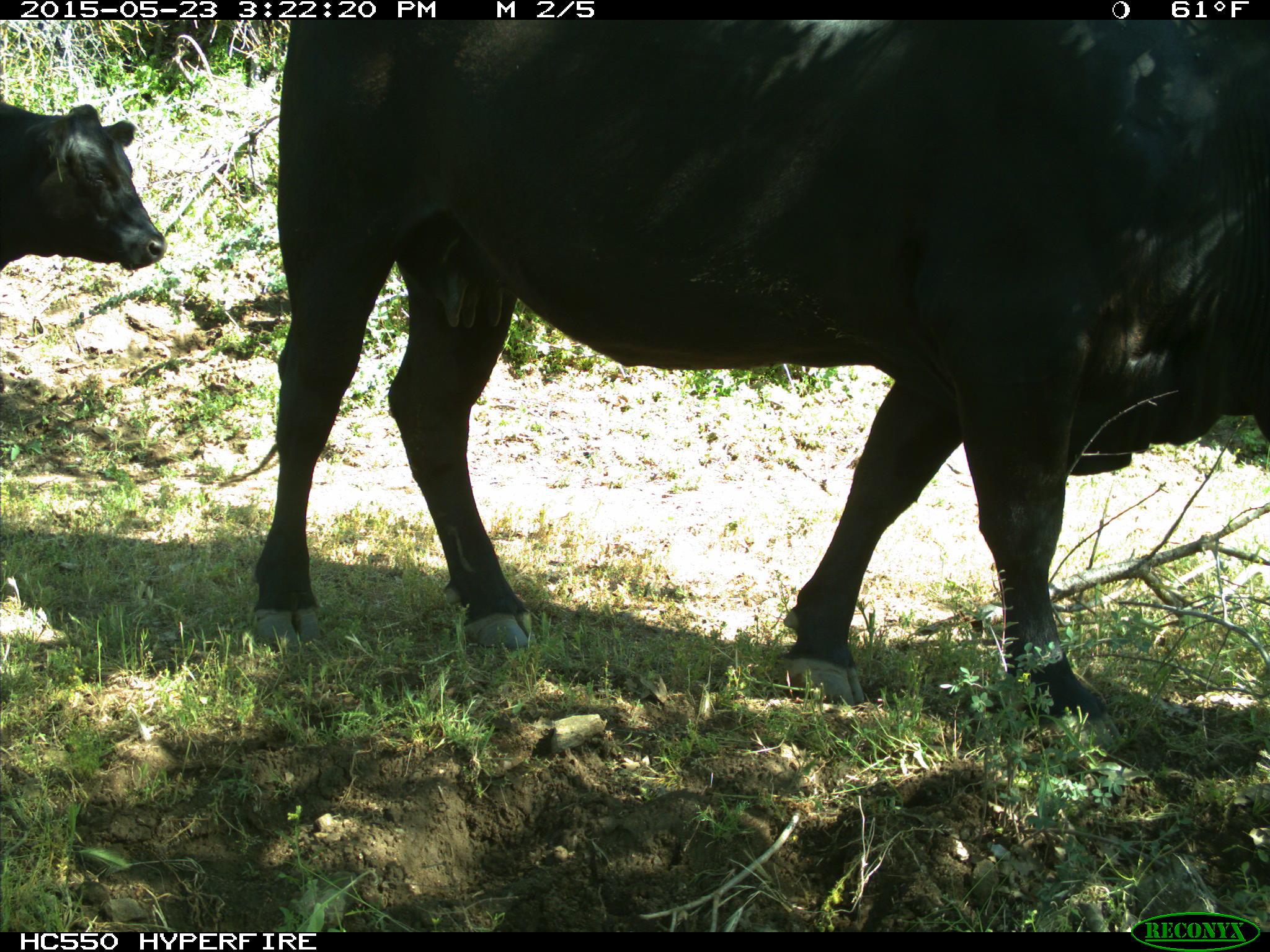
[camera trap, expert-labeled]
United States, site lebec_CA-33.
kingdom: Animalia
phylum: Chordata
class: Mammalia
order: Artiodactyla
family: Bovidae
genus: Bos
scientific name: Bos taurus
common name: domestic cow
Bos taurus (domestic cow).